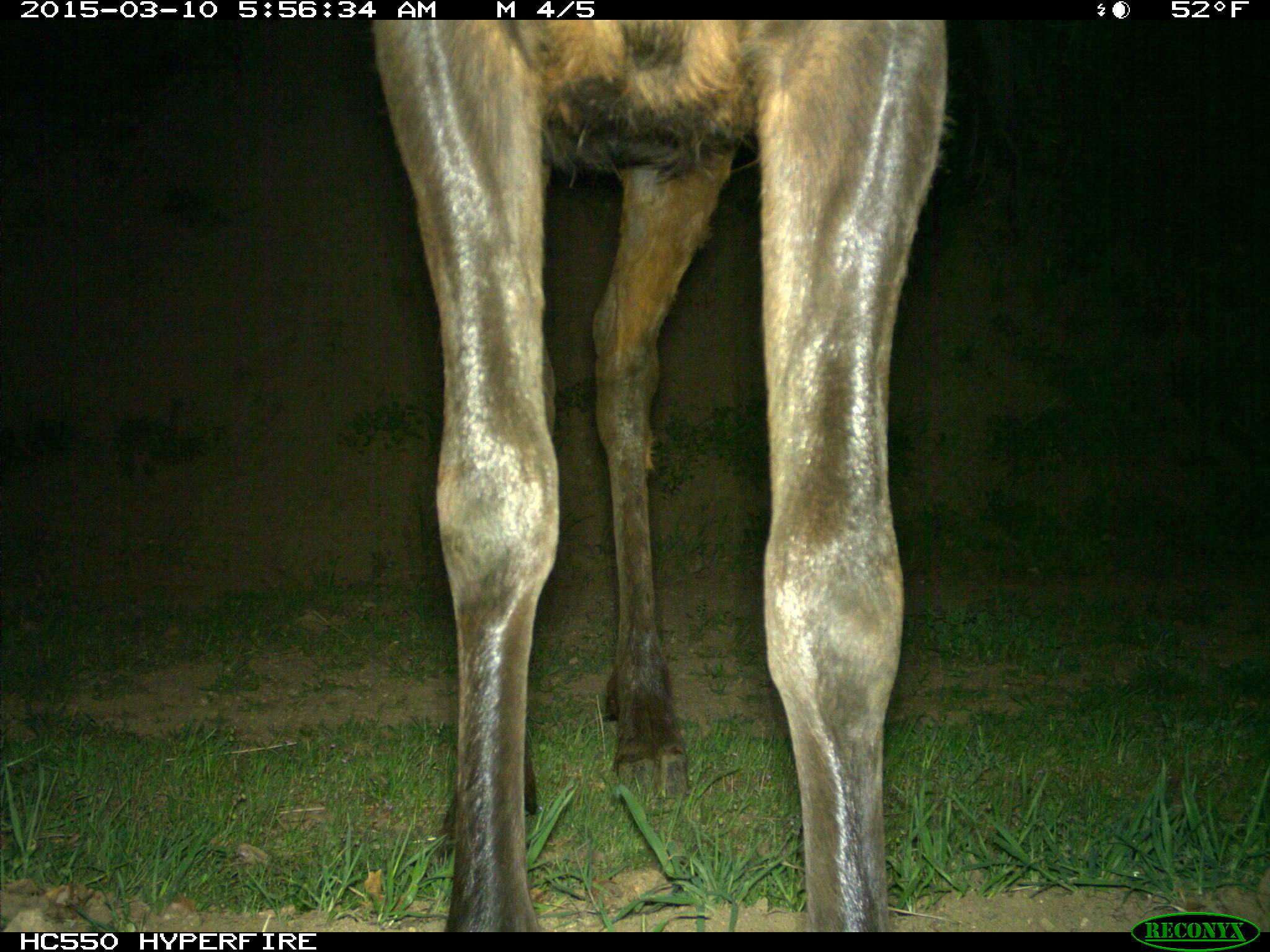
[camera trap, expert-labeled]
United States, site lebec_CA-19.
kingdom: Animalia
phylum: Chordata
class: Mammalia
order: Artiodactyla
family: Cervidae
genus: Cervus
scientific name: Cervus canadensis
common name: elk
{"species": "Cervus canadensis (elk)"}